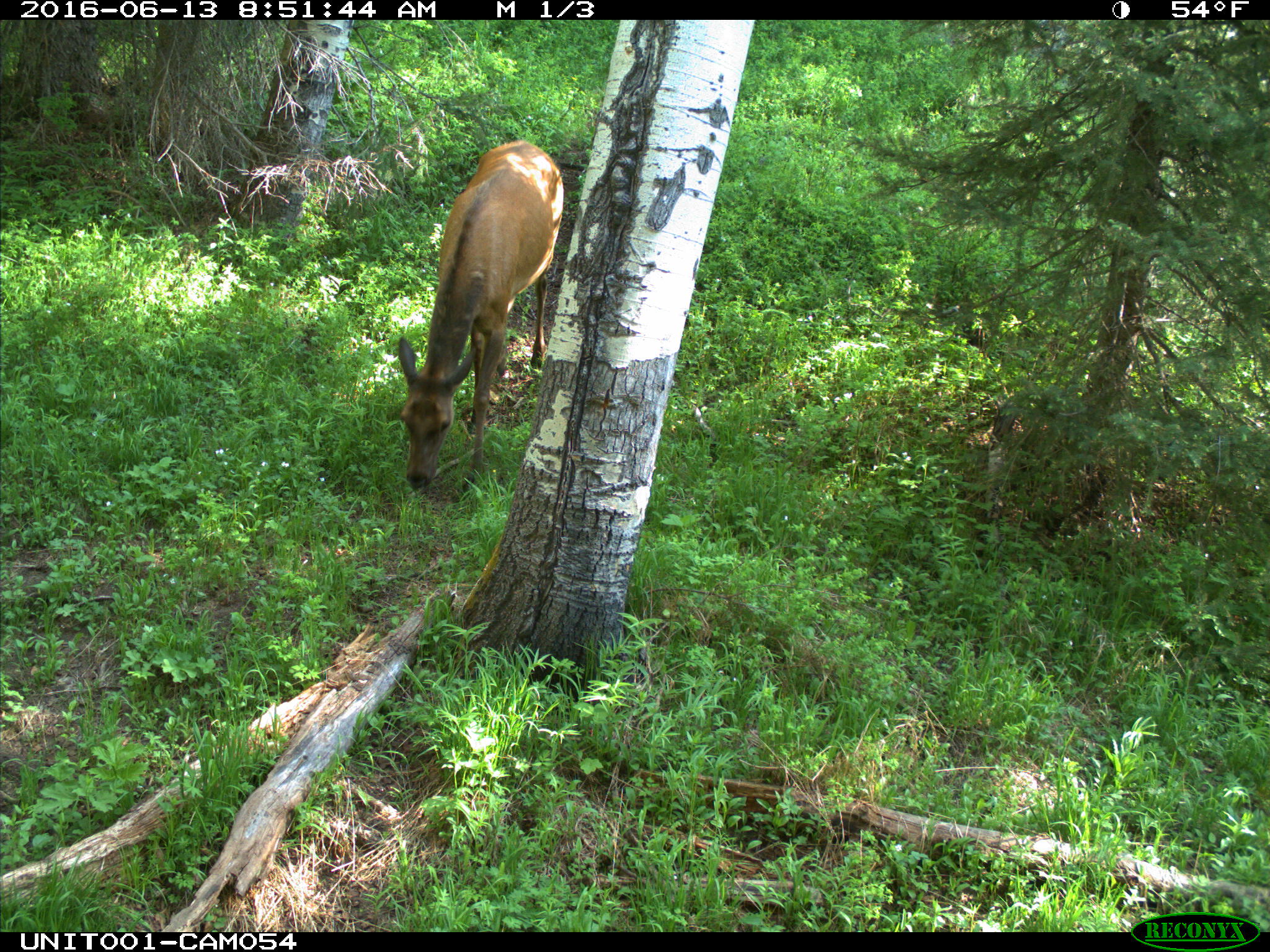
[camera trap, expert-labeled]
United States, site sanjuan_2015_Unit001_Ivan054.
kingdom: Animalia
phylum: Chordata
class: Mammalia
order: Artiodactyla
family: Cervidae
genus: Cervus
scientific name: Cervus elaphus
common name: red deer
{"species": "Cervus elaphus (red deer)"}